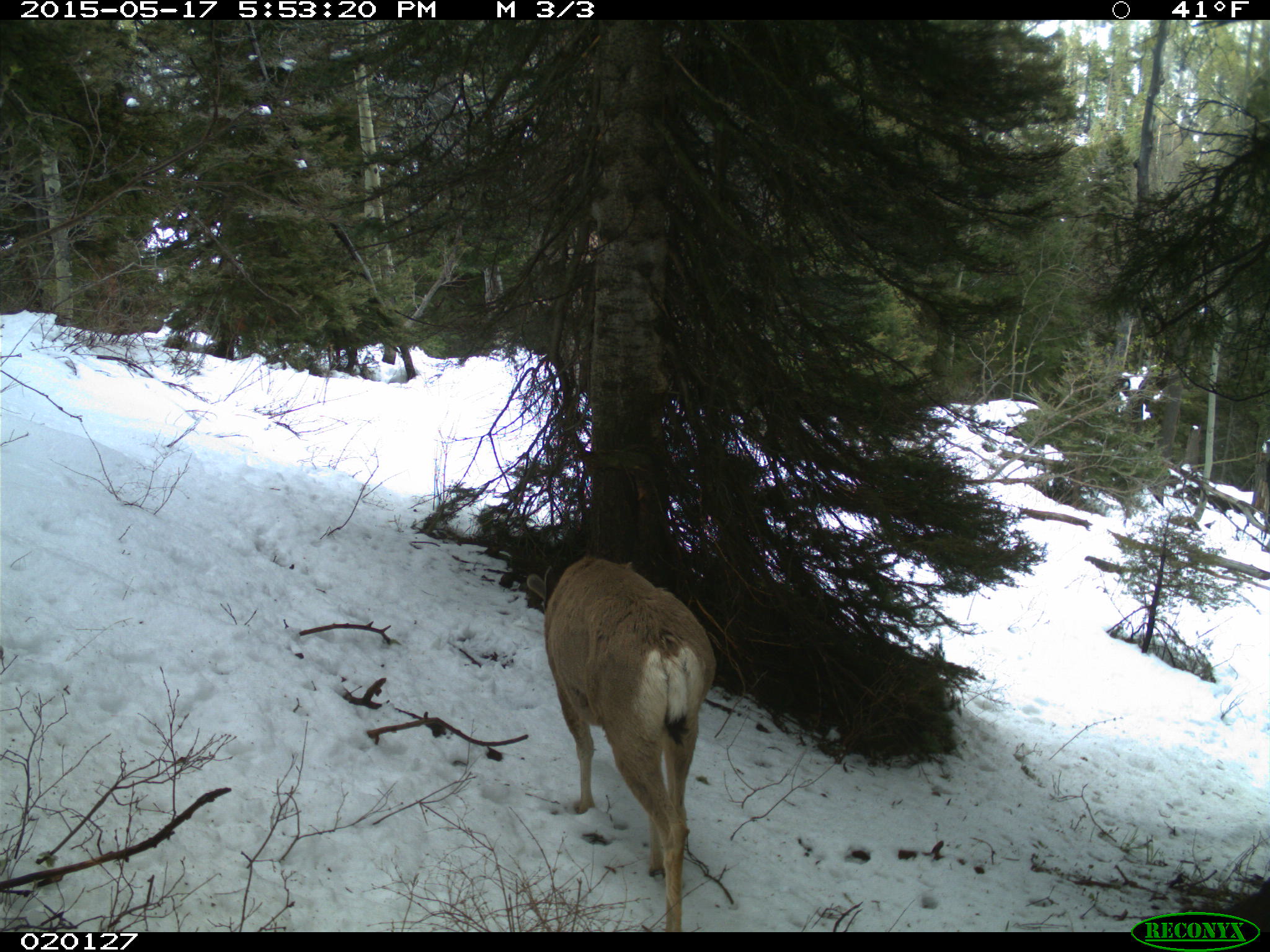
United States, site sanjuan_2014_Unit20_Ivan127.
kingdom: Animalia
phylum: Chordata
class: Mammalia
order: Artiodactyla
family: Cervidae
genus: Odocoileus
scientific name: Odocoileus hemionus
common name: mule deer